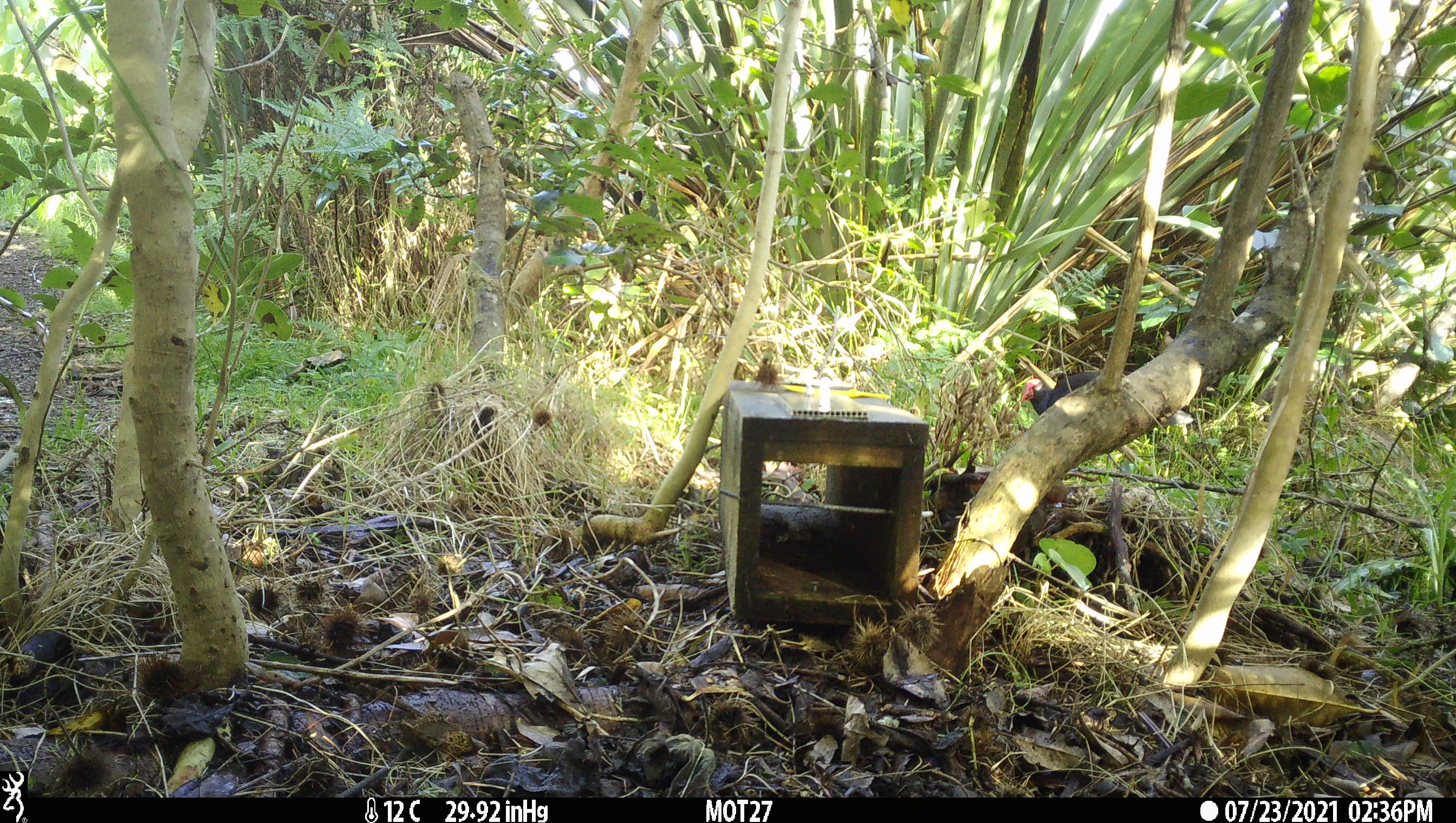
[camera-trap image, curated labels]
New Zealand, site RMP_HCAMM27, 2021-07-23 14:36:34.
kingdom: Animalia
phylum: Chordata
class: Aves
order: Gruiformes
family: Rallidae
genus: Porphyrio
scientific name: Porphyrio melanotus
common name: australasian swamphen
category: pukeko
Pukeko (australasian swamphen) (Porphyrio melanotus).